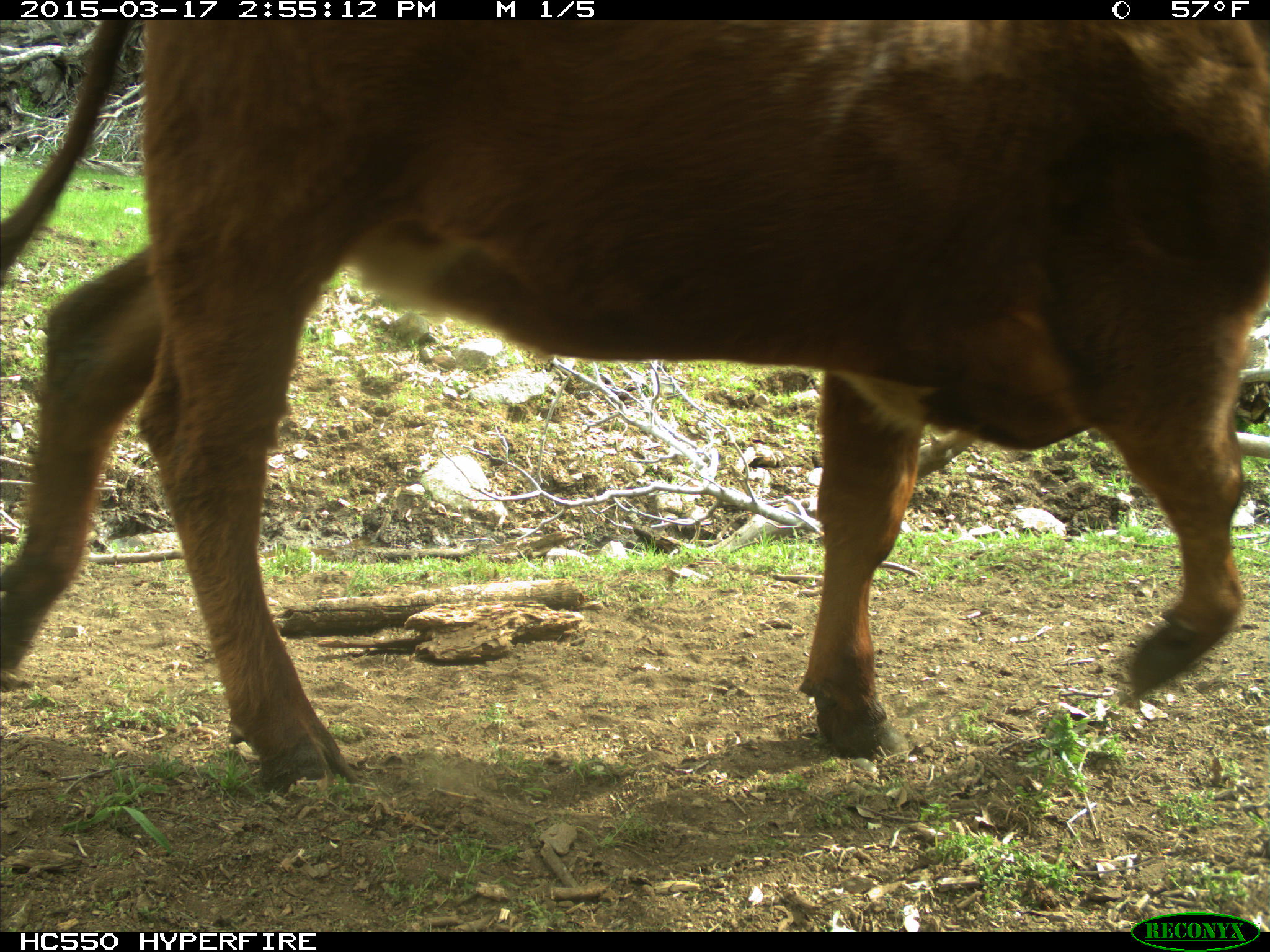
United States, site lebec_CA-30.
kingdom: Animalia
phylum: Chordata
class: Mammalia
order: Artiodactyla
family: Bovidae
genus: Bos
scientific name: Bos taurus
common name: domestic cow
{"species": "Bos taurus (domestic cow)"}